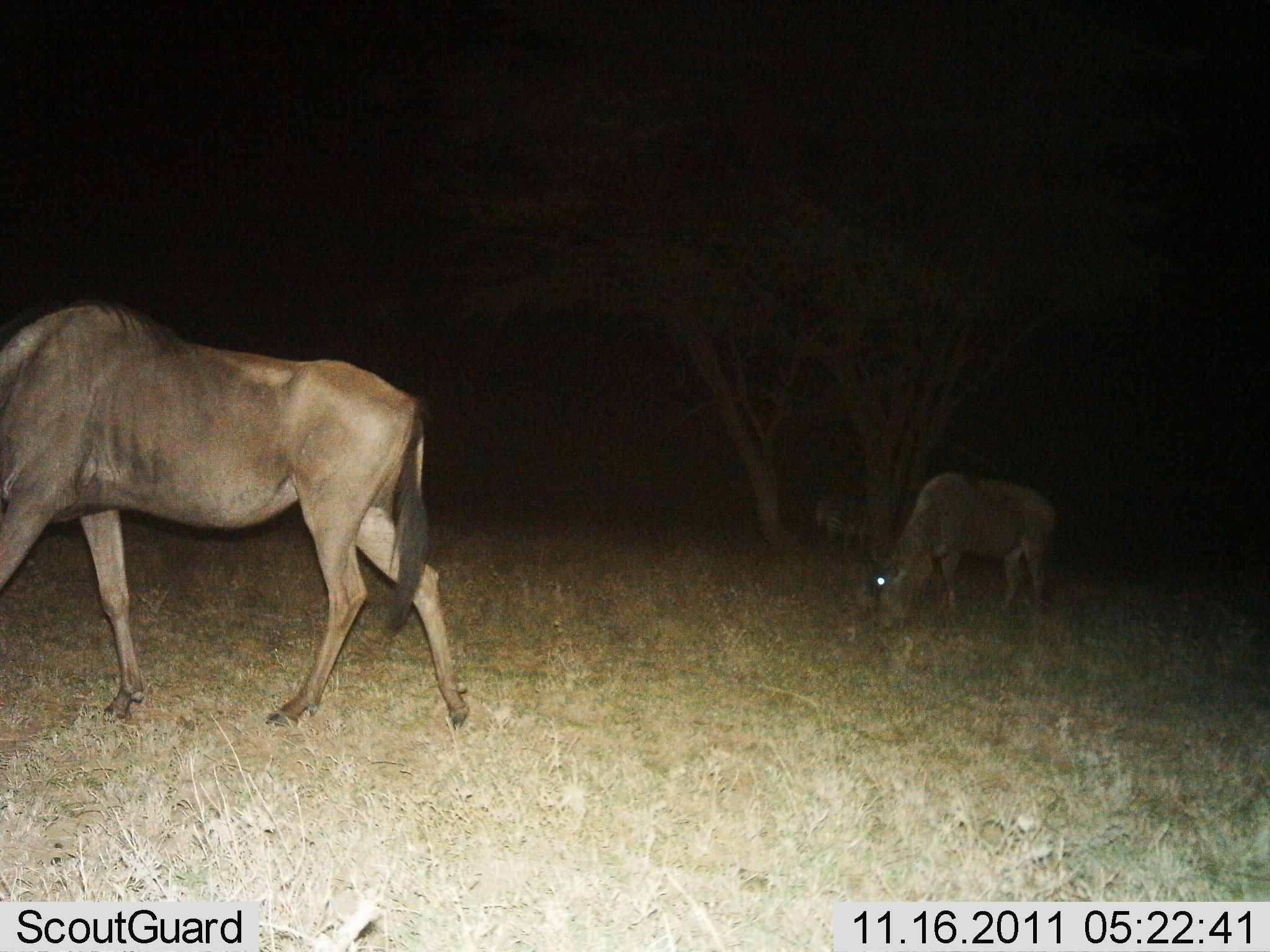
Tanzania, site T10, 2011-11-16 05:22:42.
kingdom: Animalia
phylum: Chordata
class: Mammalia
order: Artiodactyla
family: Bovidae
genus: Connochaetes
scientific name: Connochaetes taurinus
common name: blue wildebeest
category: wildebeest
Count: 2.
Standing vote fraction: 15%.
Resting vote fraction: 0%.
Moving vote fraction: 62%.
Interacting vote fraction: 0%.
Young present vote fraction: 0%.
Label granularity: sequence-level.